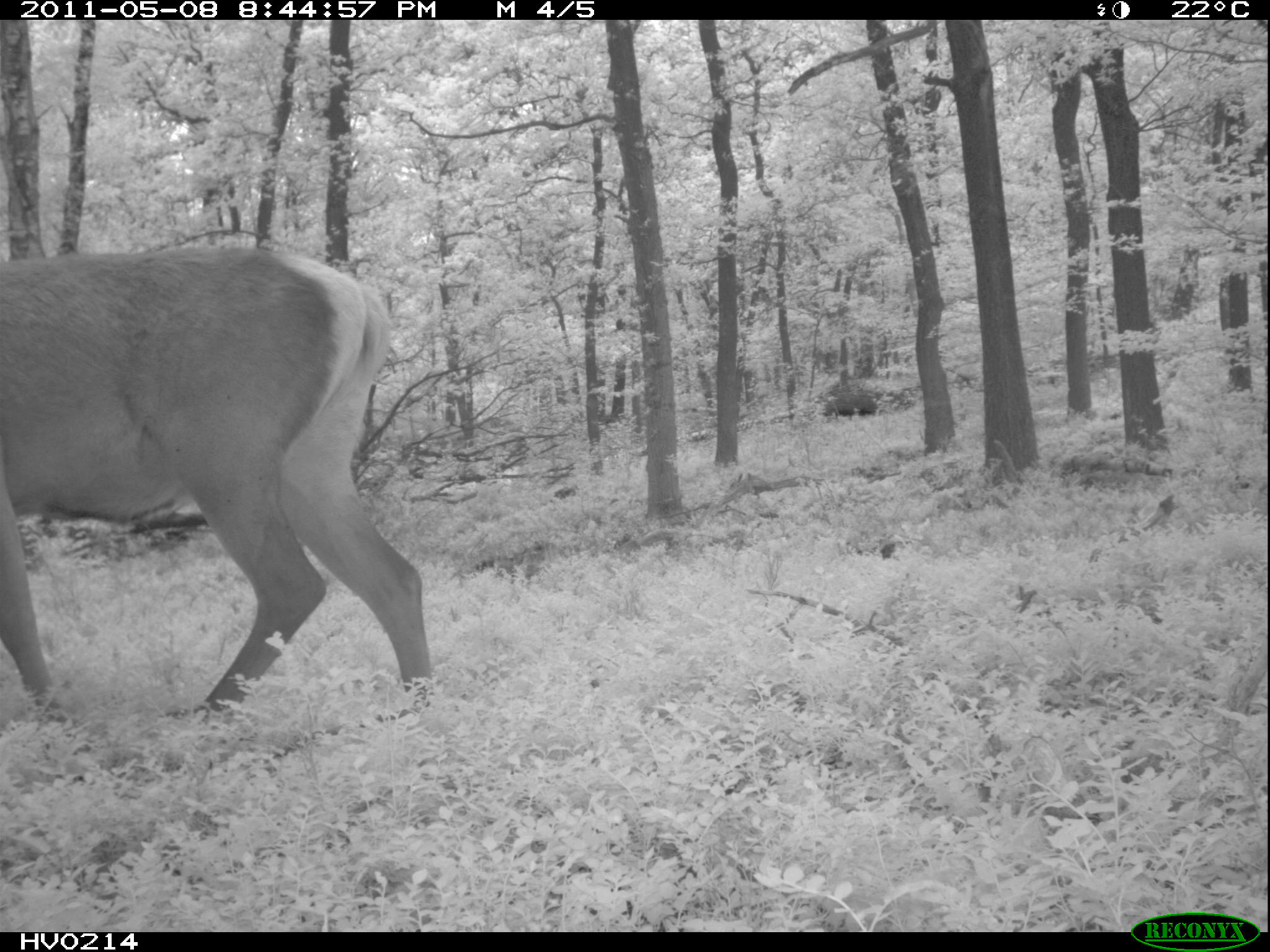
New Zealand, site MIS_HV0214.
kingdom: Animalia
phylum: Chordata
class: Mammalia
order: Artiodactyla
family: Cervidae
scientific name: Cervidae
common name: deer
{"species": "deer (Cervidae)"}